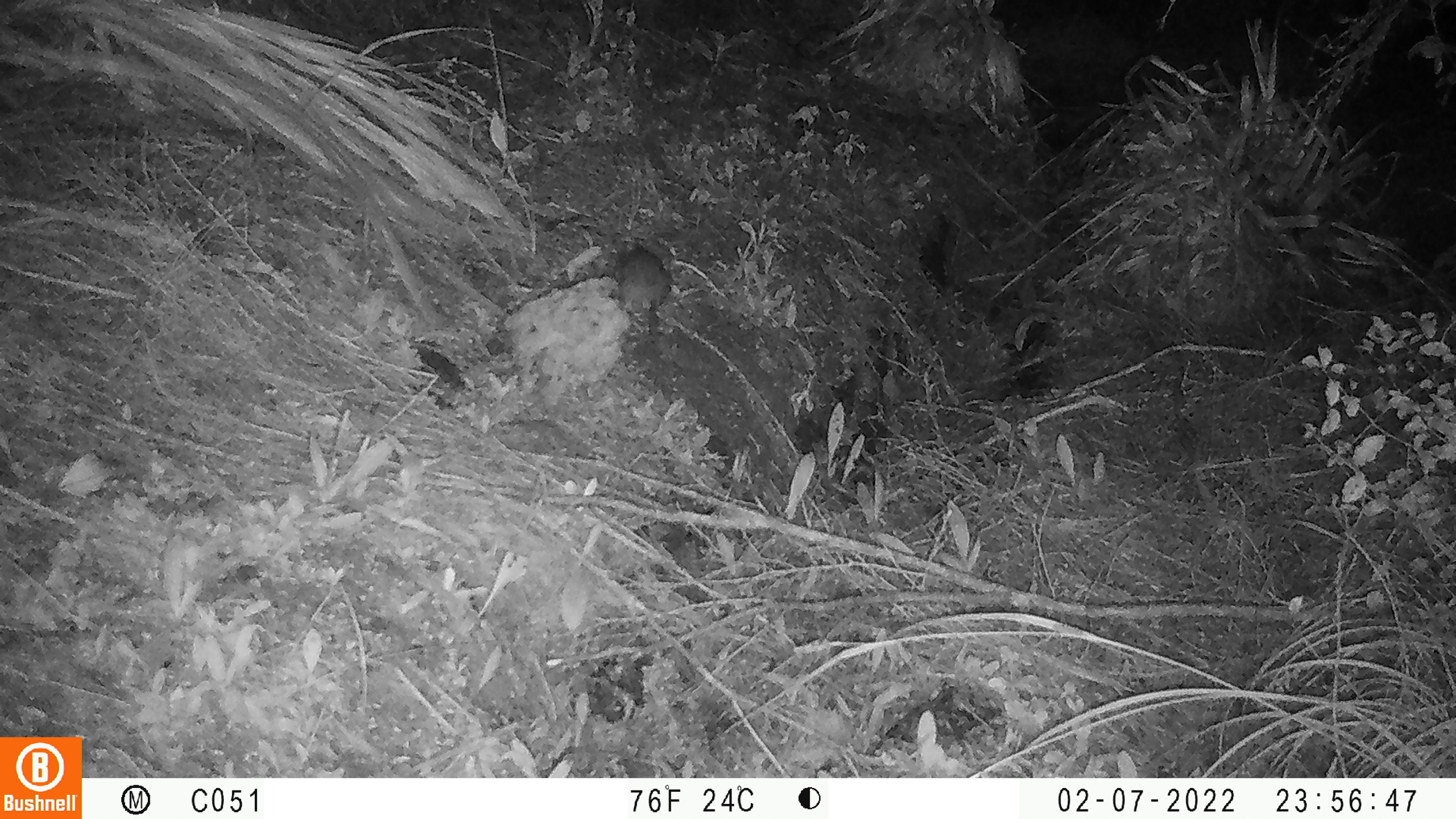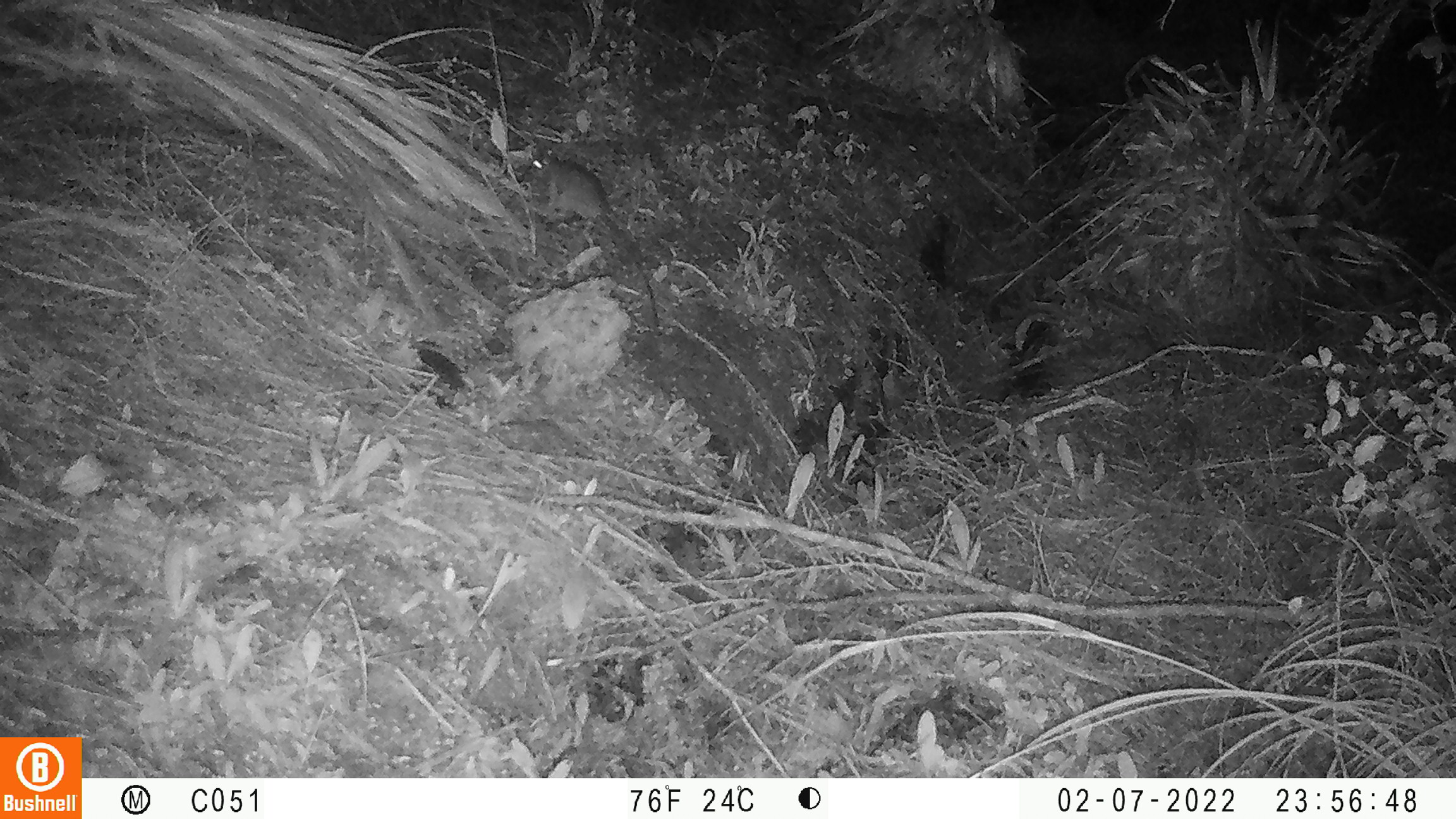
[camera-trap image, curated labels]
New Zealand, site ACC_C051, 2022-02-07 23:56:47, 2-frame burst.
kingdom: Animalia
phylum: Chordata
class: Mammalia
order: Rodentia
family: Muridae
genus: Rattus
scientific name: Rattus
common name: rat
Rat (Rattus).